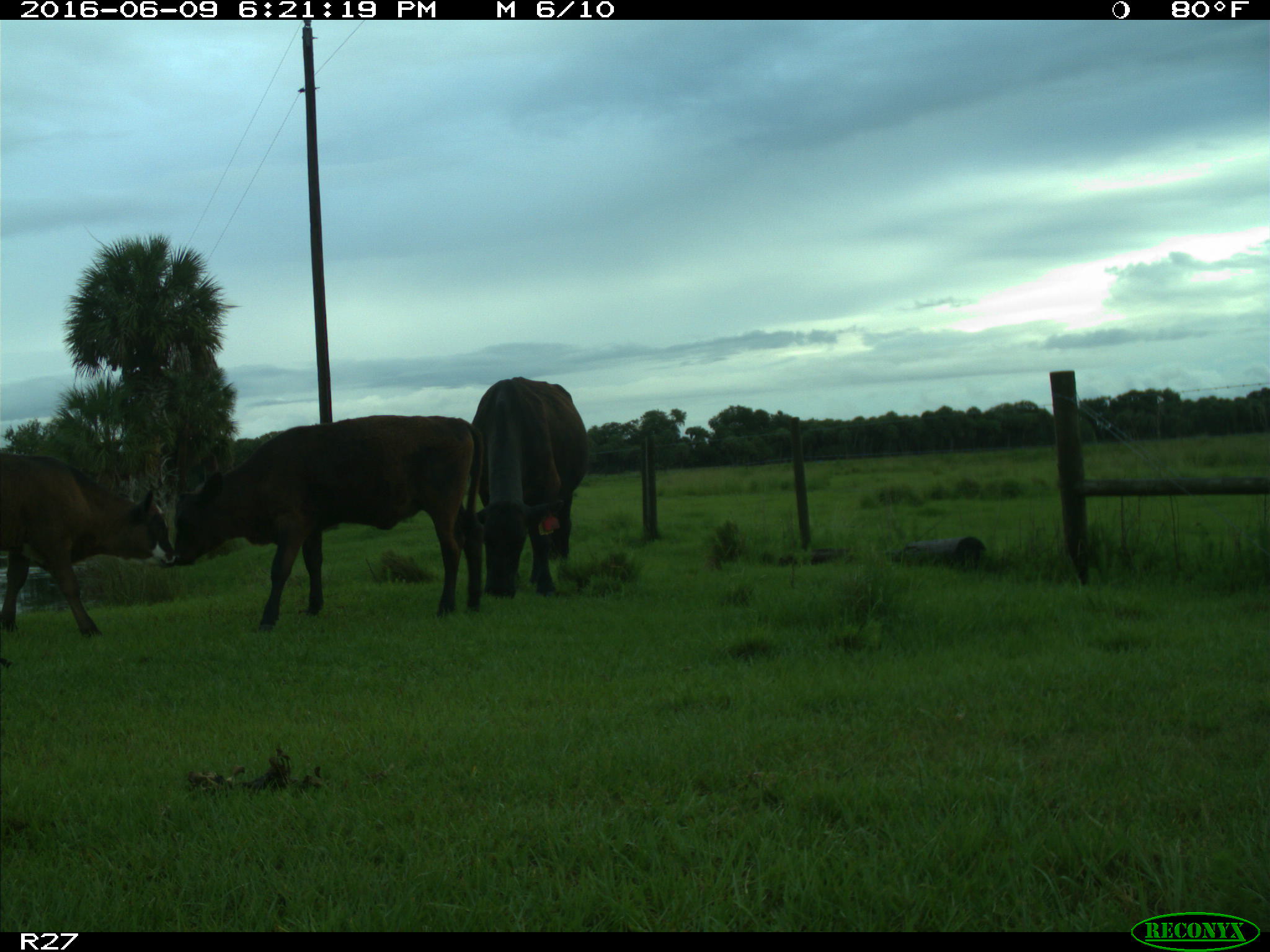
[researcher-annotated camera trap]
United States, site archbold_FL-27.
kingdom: Animalia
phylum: Chordata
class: Mammalia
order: Artiodactyla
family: Bovidae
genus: Bos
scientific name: Bos taurus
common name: domestic cow